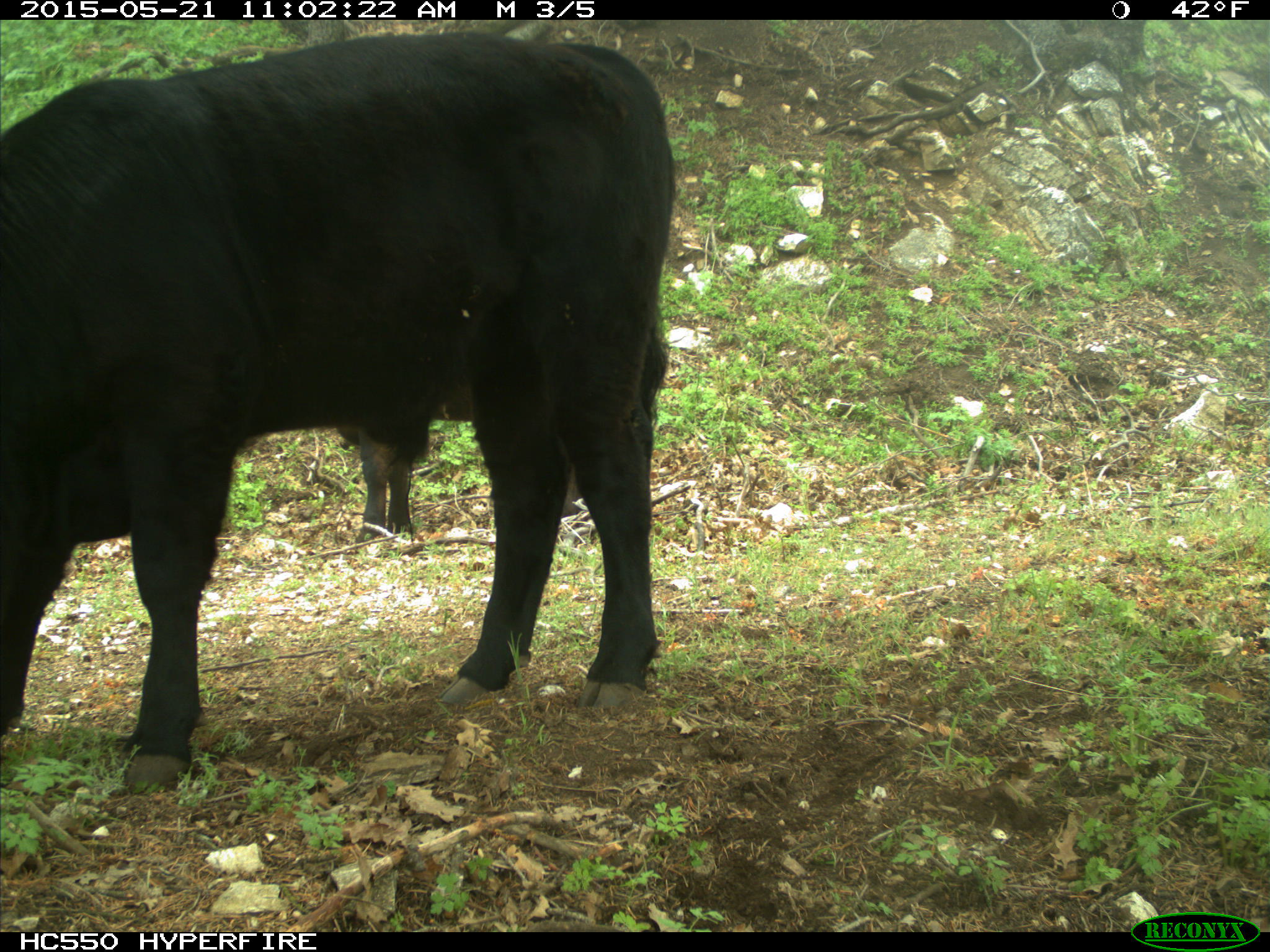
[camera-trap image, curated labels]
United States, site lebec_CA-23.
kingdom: Animalia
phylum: Chordata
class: Mammalia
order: Artiodactyla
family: Bovidae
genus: Bos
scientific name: Bos taurus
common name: domestic cow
Bos taurus (domestic cow).